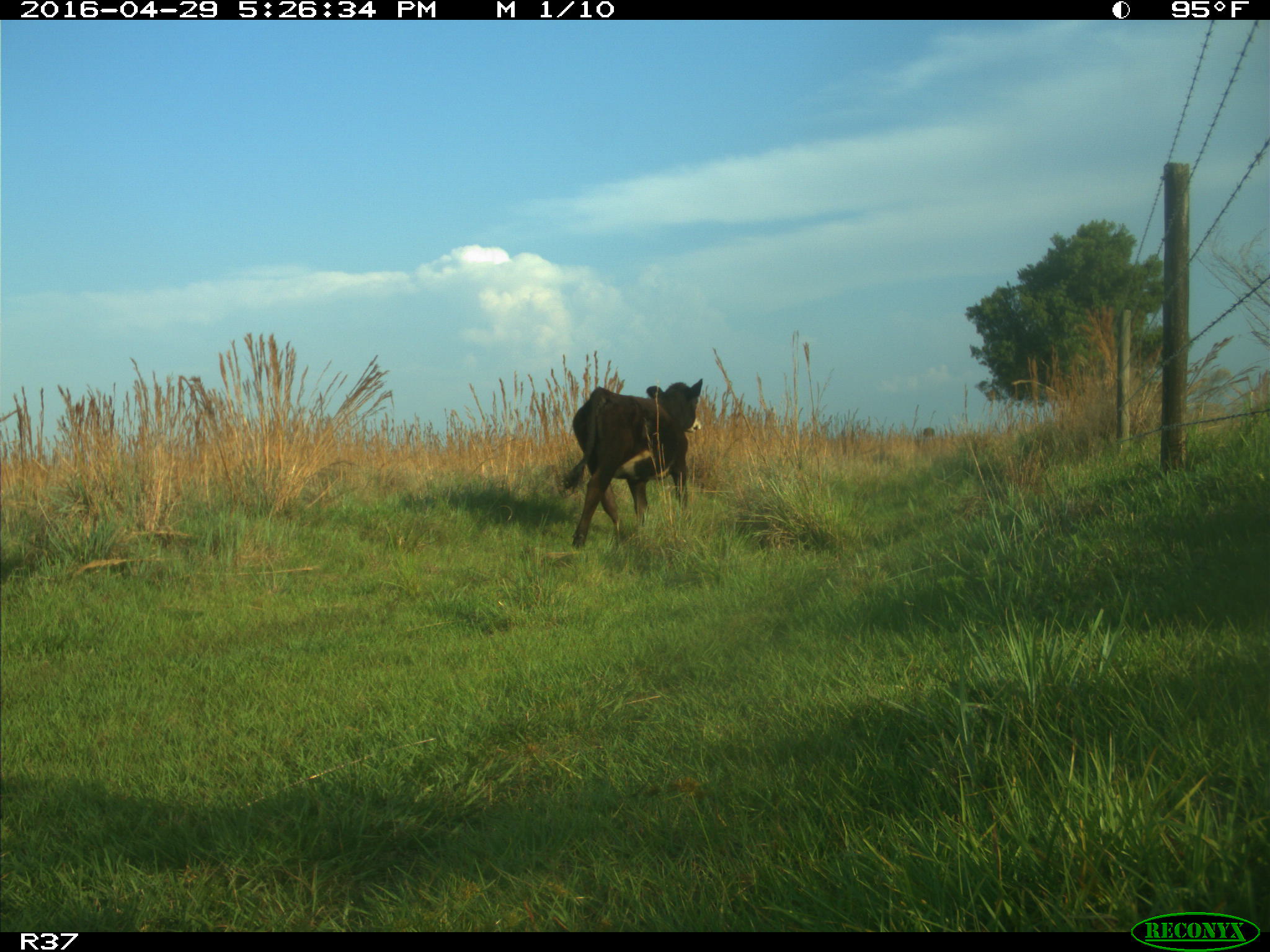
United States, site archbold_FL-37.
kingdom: Animalia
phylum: Chordata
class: Mammalia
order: Artiodactyla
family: Bovidae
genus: Bos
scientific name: Bos taurus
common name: domestic cow